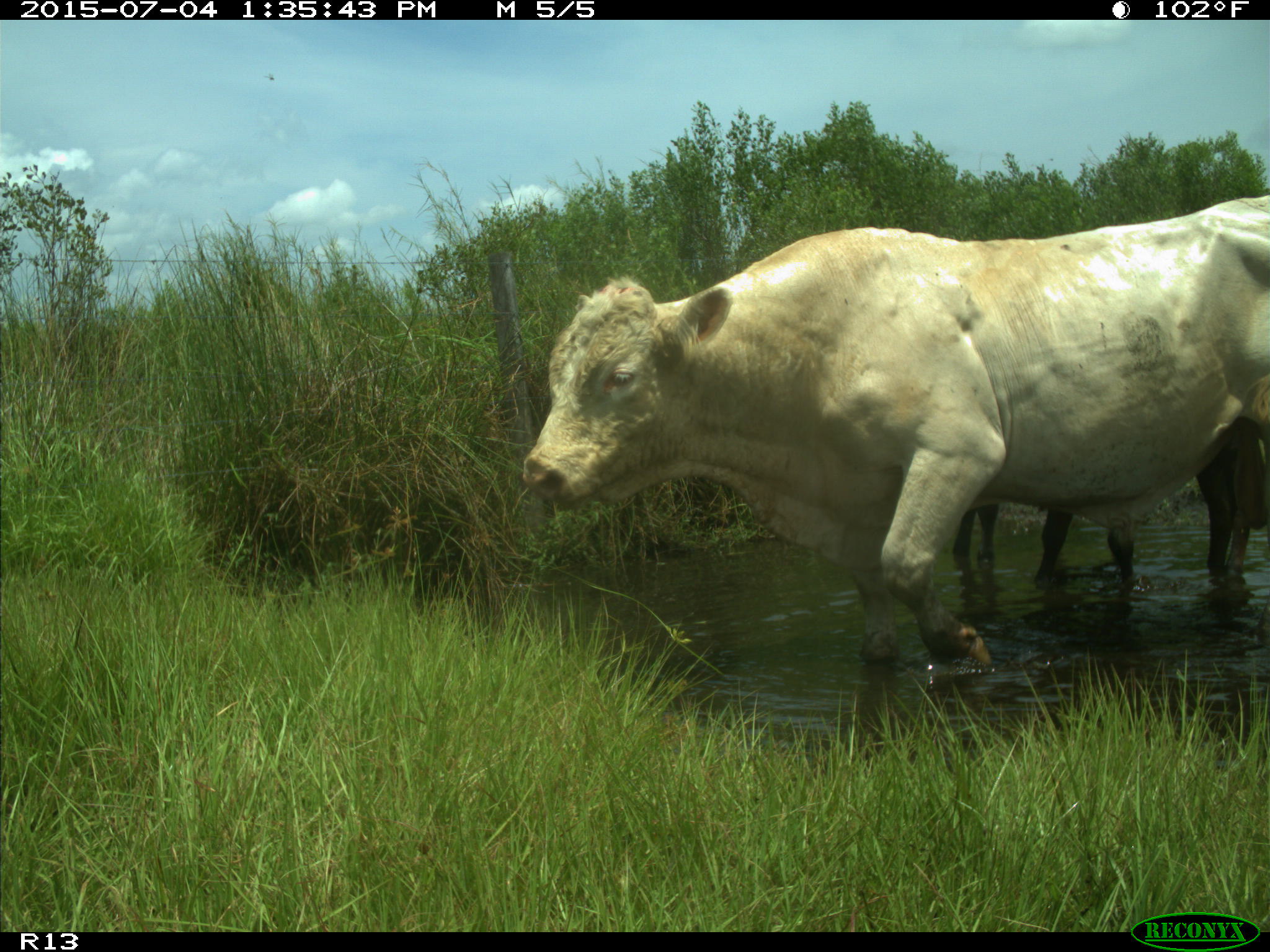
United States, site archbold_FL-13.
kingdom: Animalia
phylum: Chordata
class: Mammalia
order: Artiodactyla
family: Bovidae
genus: Bos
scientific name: Bos taurus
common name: domestic cow